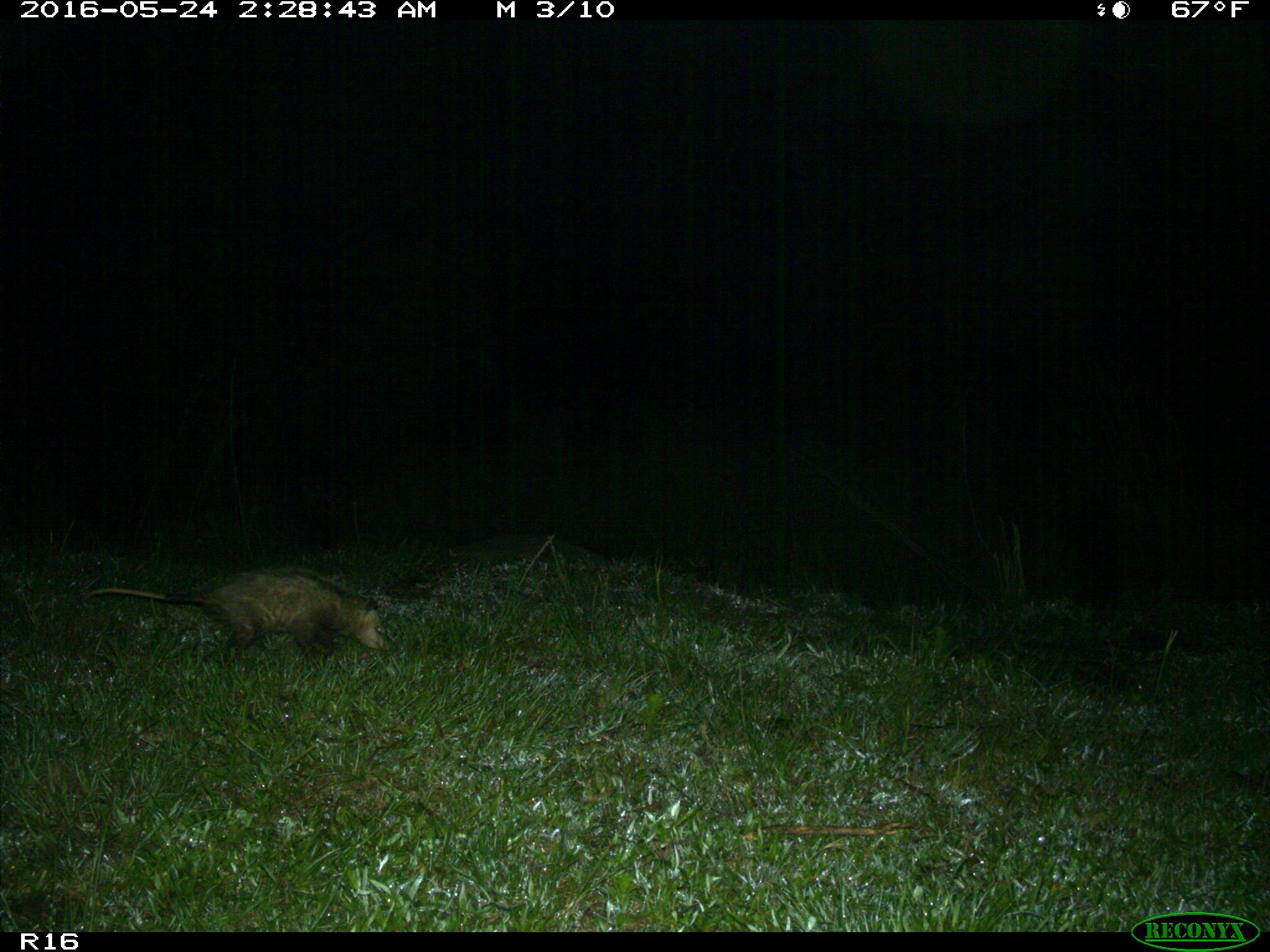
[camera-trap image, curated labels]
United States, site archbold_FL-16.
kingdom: Animalia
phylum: Chordata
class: Mammalia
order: Didelphimorphia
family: Didelphidae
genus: Didelphis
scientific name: Didelphis virginiana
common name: virginia opossum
Didelphis virginiana (virginia opossum).